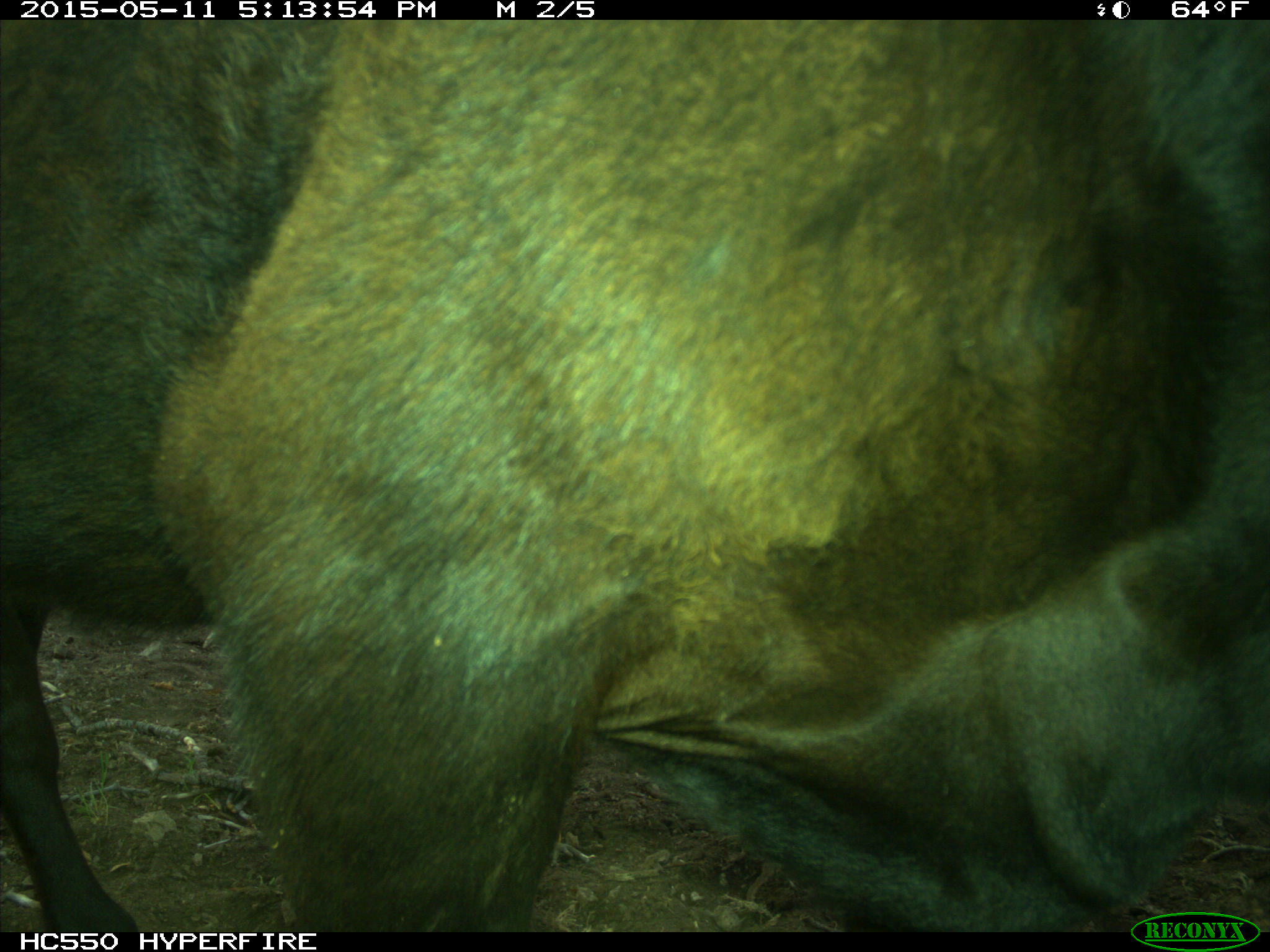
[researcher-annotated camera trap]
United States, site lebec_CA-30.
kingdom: Animalia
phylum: Chordata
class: Mammalia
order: Artiodactyla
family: Bovidae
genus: Bos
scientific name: Bos taurus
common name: domestic cow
Bos taurus (domestic cow).